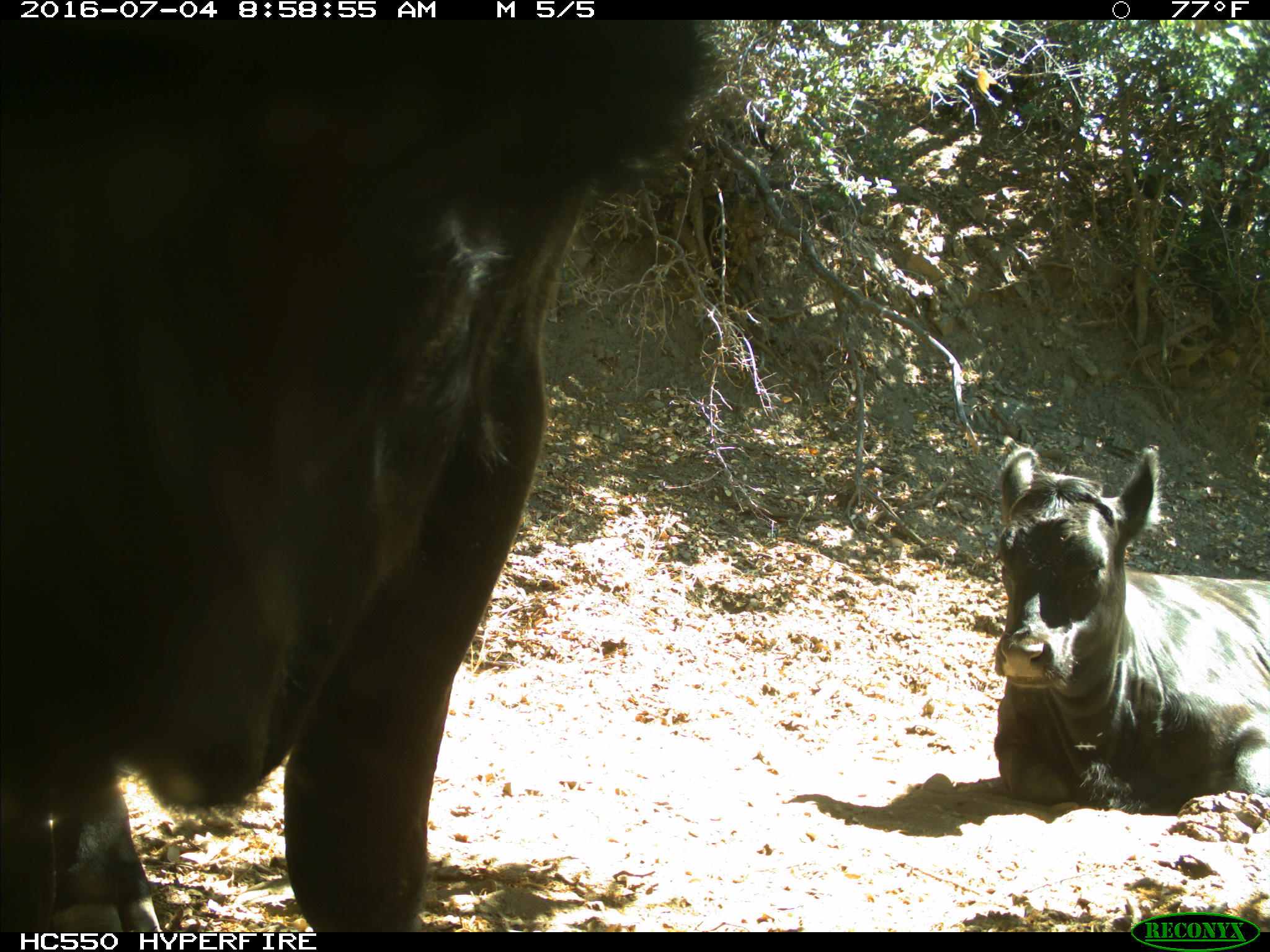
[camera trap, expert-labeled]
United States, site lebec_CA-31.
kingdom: Animalia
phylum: Chordata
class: Mammalia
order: Artiodactyla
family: Bovidae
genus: Bos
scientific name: Bos taurus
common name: domestic cow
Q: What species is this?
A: Bos taurus (domestic cow).